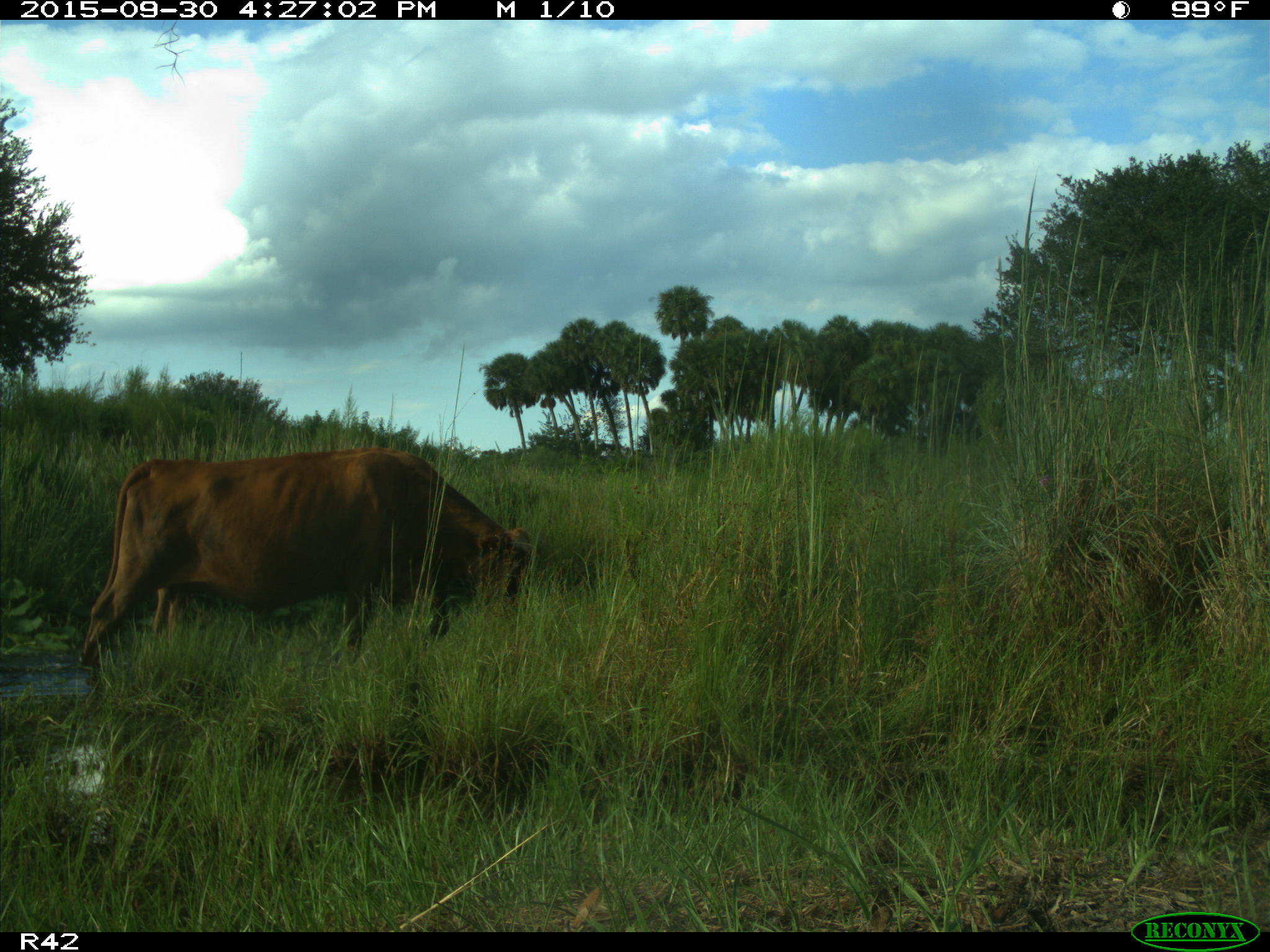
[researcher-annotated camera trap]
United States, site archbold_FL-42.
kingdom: Animalia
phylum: Chordata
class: Mammalia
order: Artiodactyla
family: Bovidae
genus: Bos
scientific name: Bos taurus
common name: domestic cow